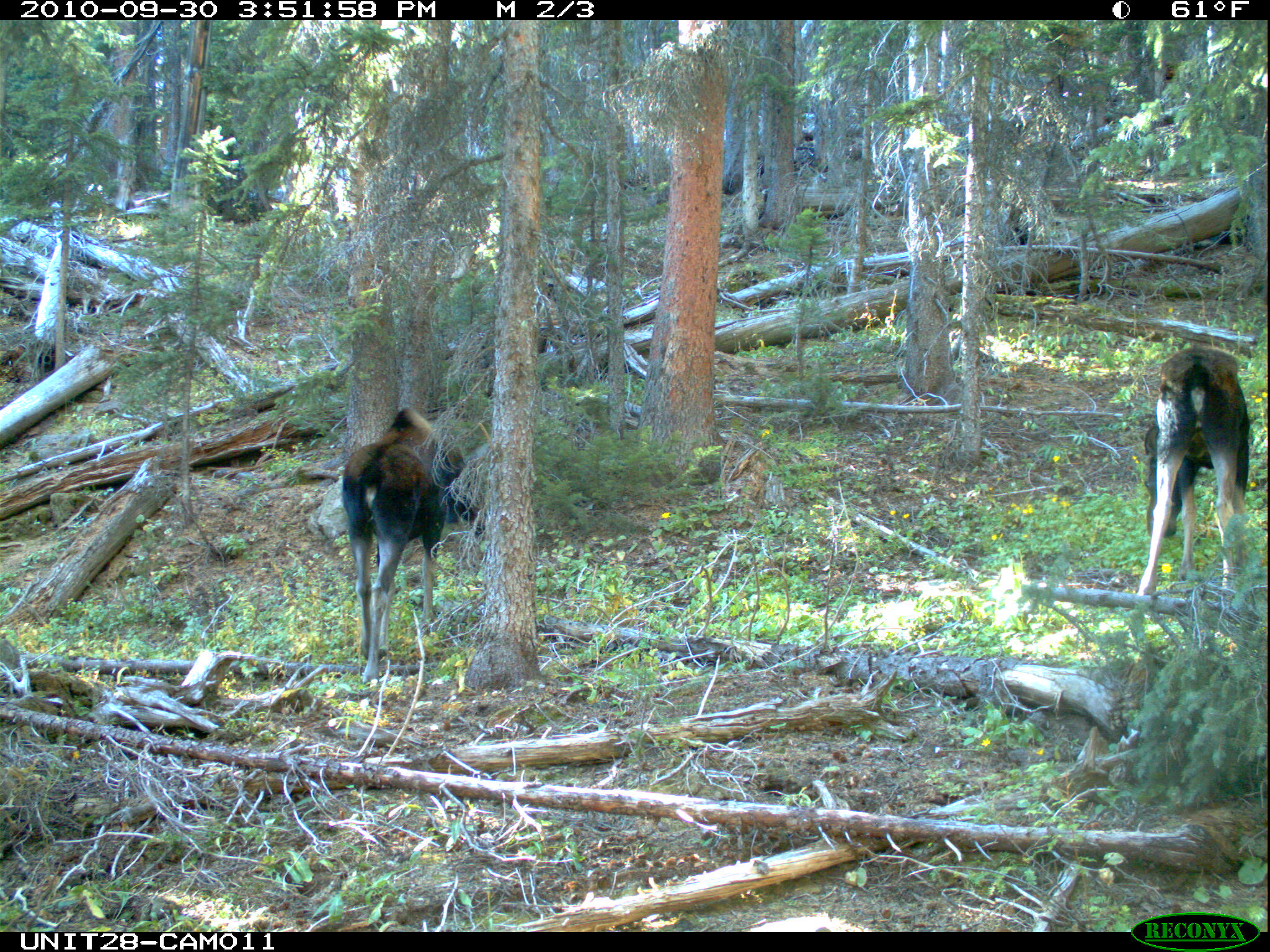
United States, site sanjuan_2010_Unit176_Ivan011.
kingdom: Animalia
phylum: Chordata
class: Mammalia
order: Artiodactyla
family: Cervidae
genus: Alces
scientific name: Alces alces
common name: moose